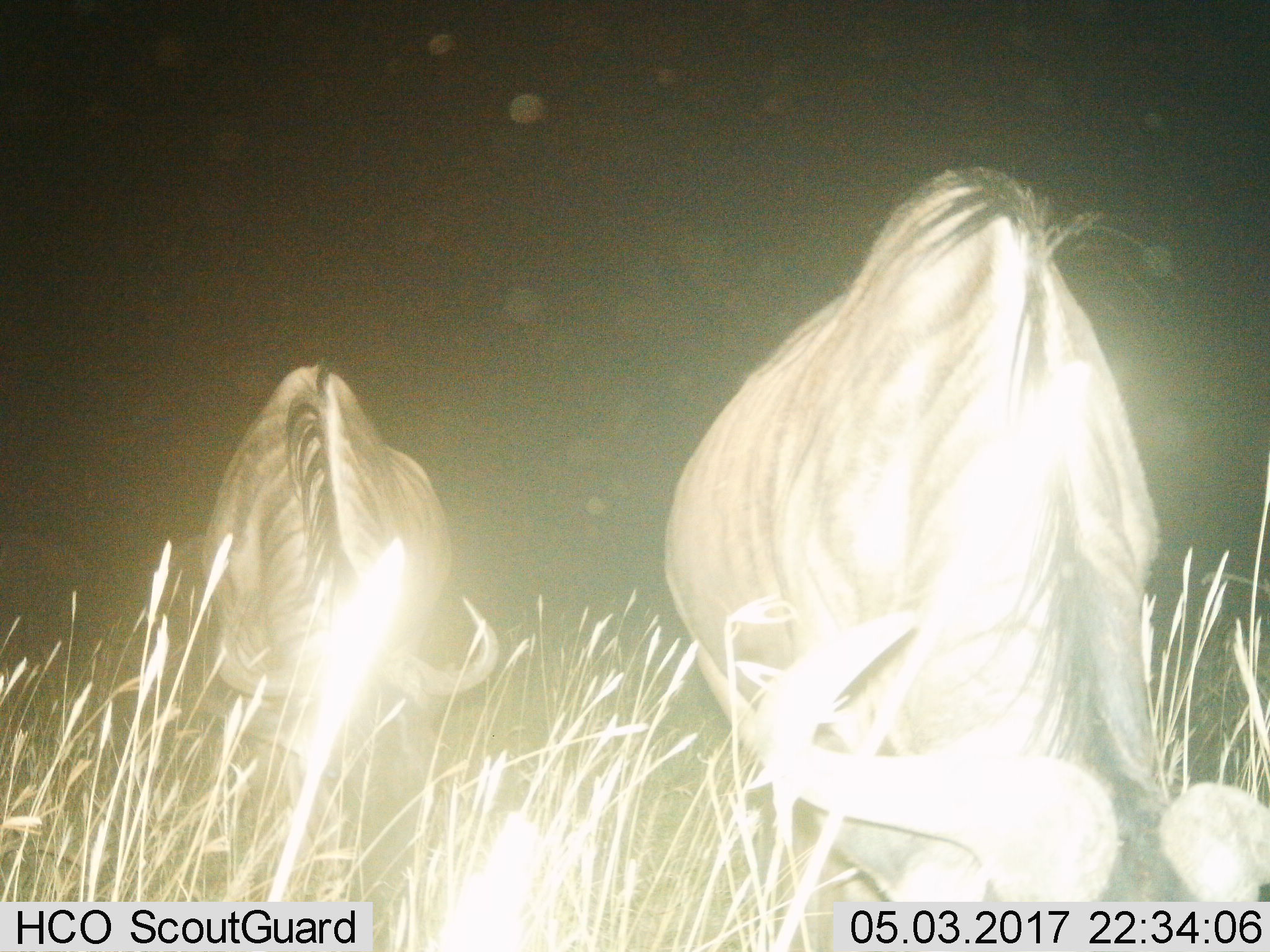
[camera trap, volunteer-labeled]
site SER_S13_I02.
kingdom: Animalia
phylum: Chordata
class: Mammalia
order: Artiodactyla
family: Bovidae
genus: Connochaetes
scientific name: Connochaetes taurinus taurinus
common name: blue wildebeest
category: wildebeestblue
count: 2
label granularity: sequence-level